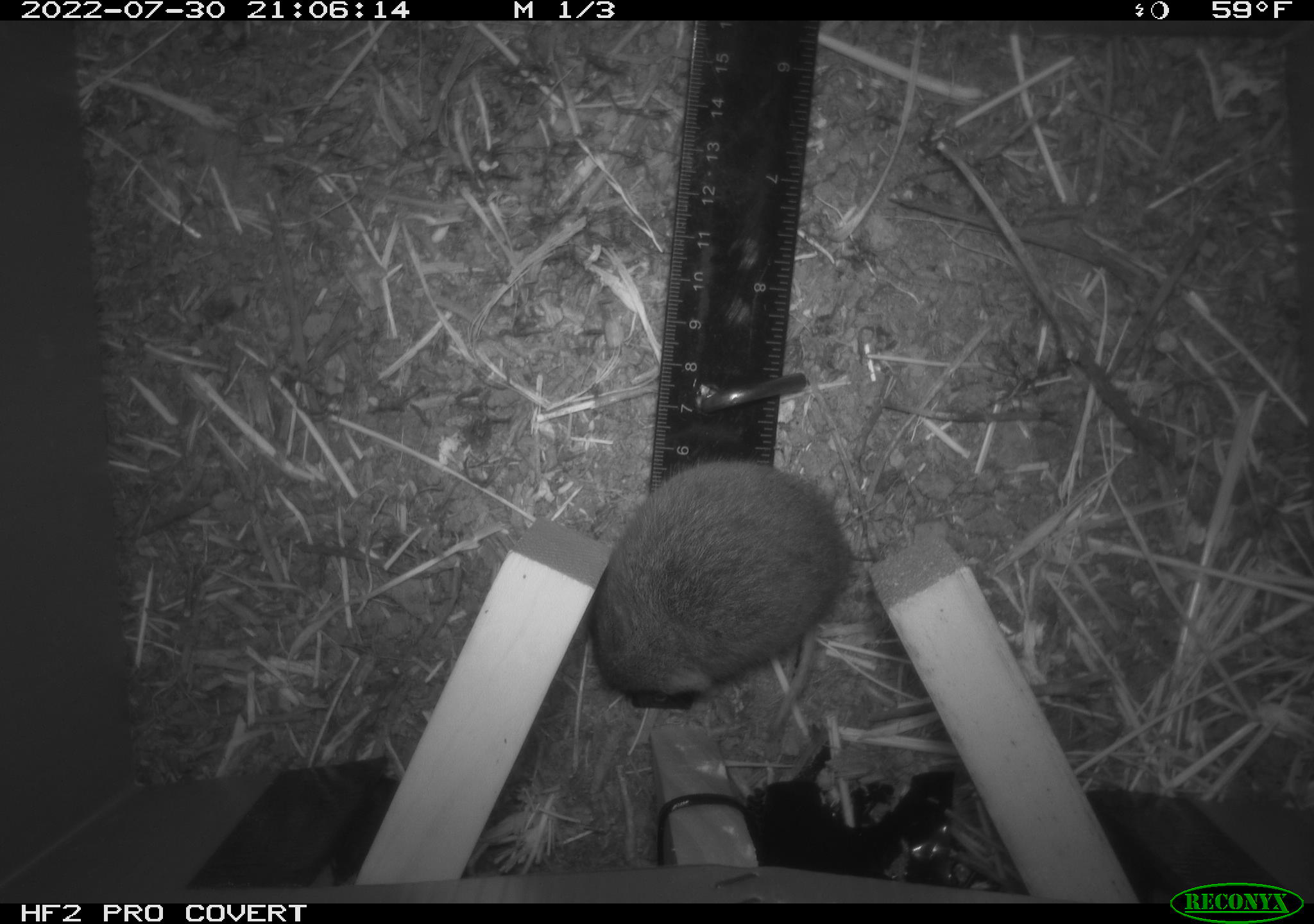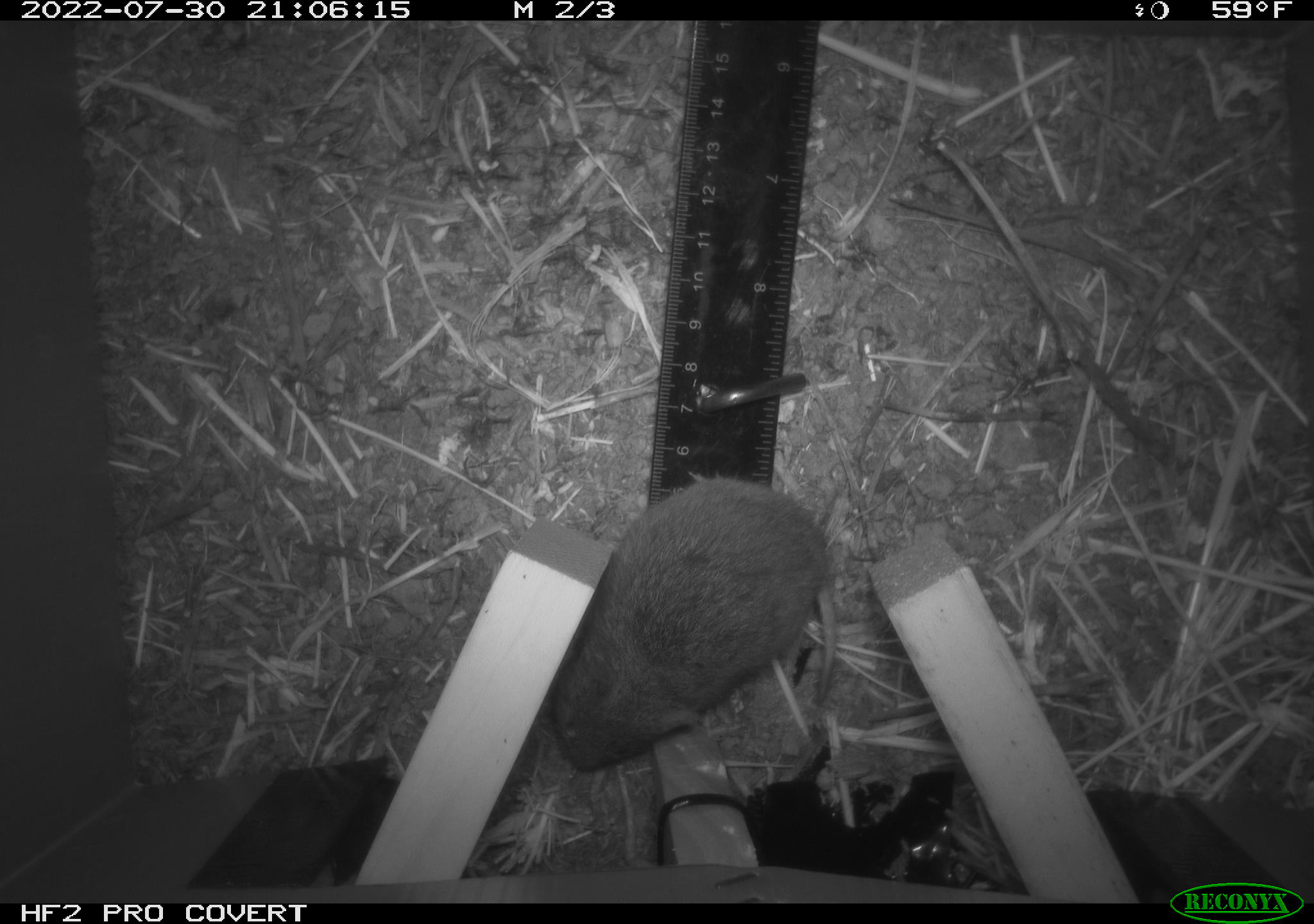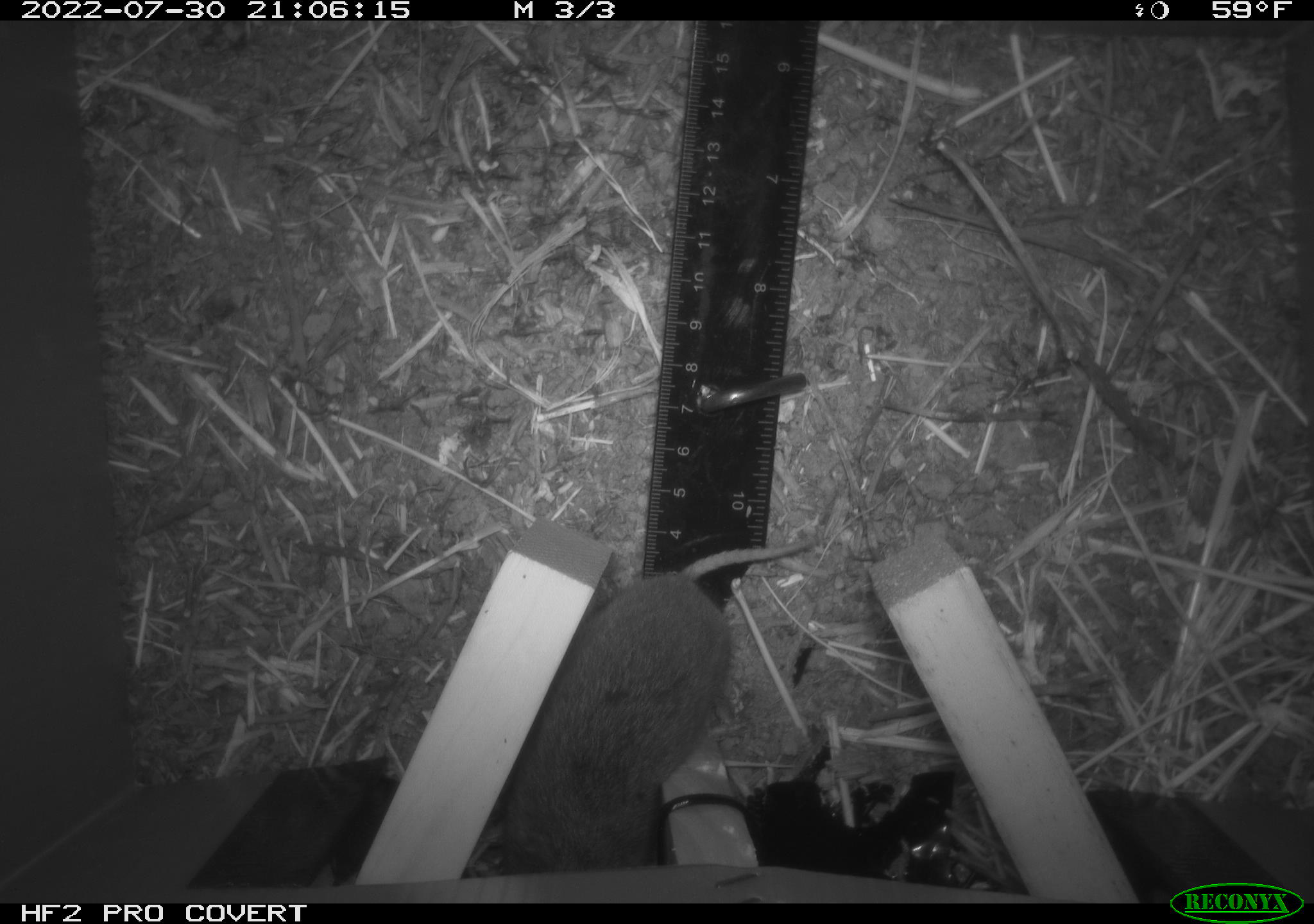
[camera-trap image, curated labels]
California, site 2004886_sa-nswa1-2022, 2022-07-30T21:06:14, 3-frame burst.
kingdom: Animalia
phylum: Chordata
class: Mammalia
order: Rodentia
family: Cricetidae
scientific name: Cricetidae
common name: hamsters, voles, lemmings, and allies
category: cricetidae family